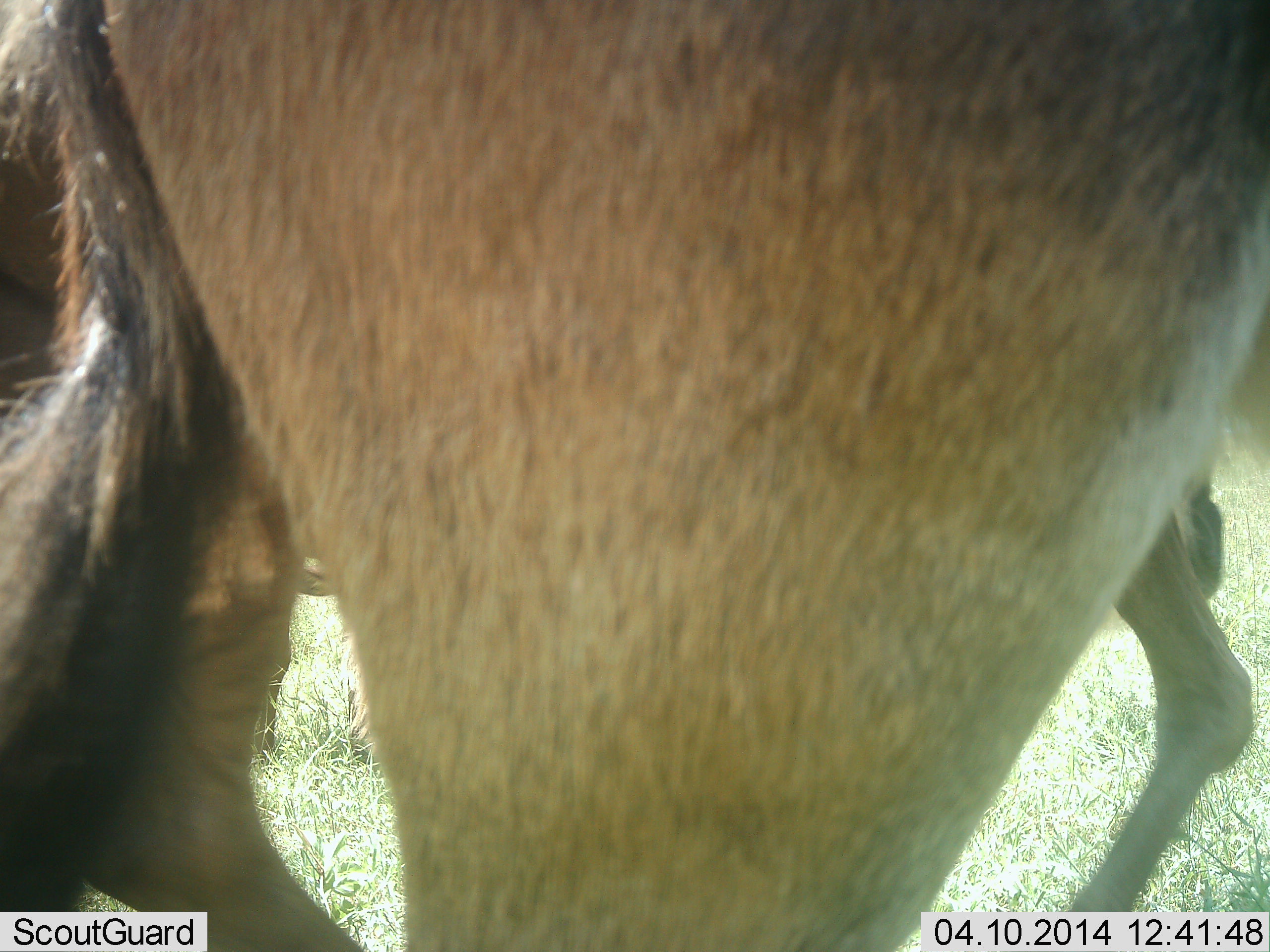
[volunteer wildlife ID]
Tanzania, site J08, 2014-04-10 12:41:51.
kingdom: Animalia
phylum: Chordata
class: Mammalia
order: Artiodactyla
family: Bovidae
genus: Connochaetes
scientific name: Connochaetes taurinus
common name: blue wildebeest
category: wildebeest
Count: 2.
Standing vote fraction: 100%.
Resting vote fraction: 0%.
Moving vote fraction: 0%.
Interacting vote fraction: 0%.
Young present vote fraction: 30%.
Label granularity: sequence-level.